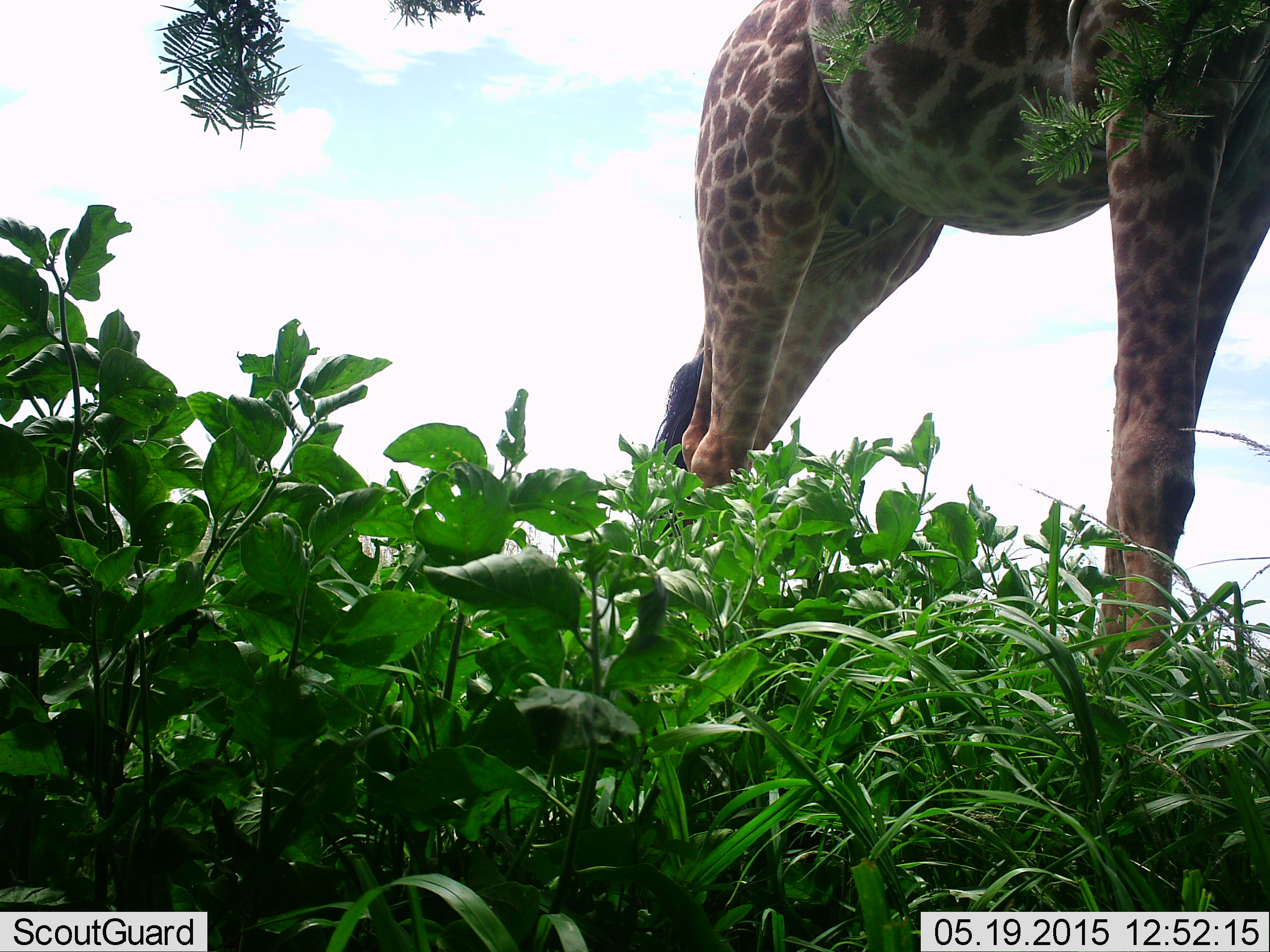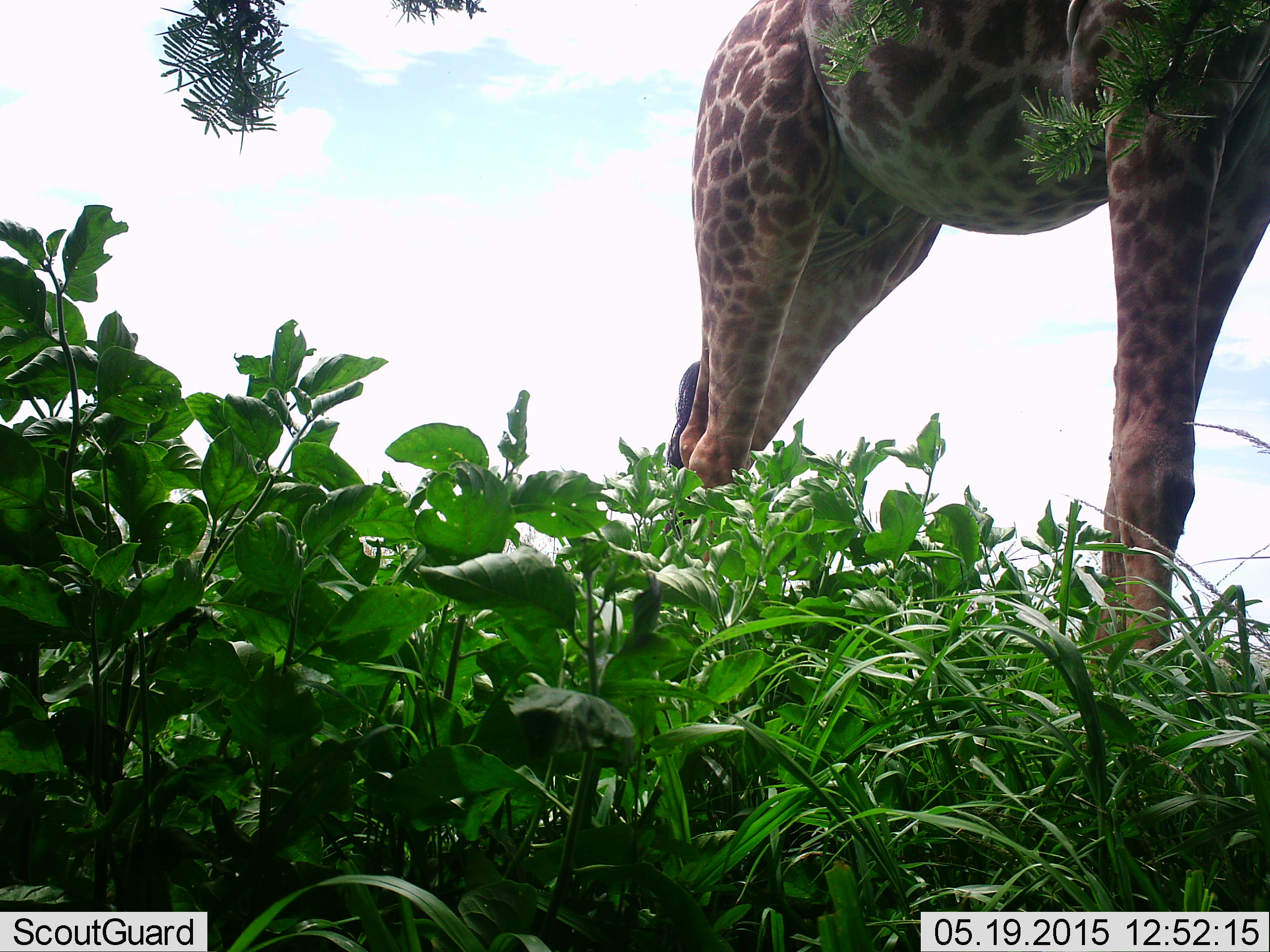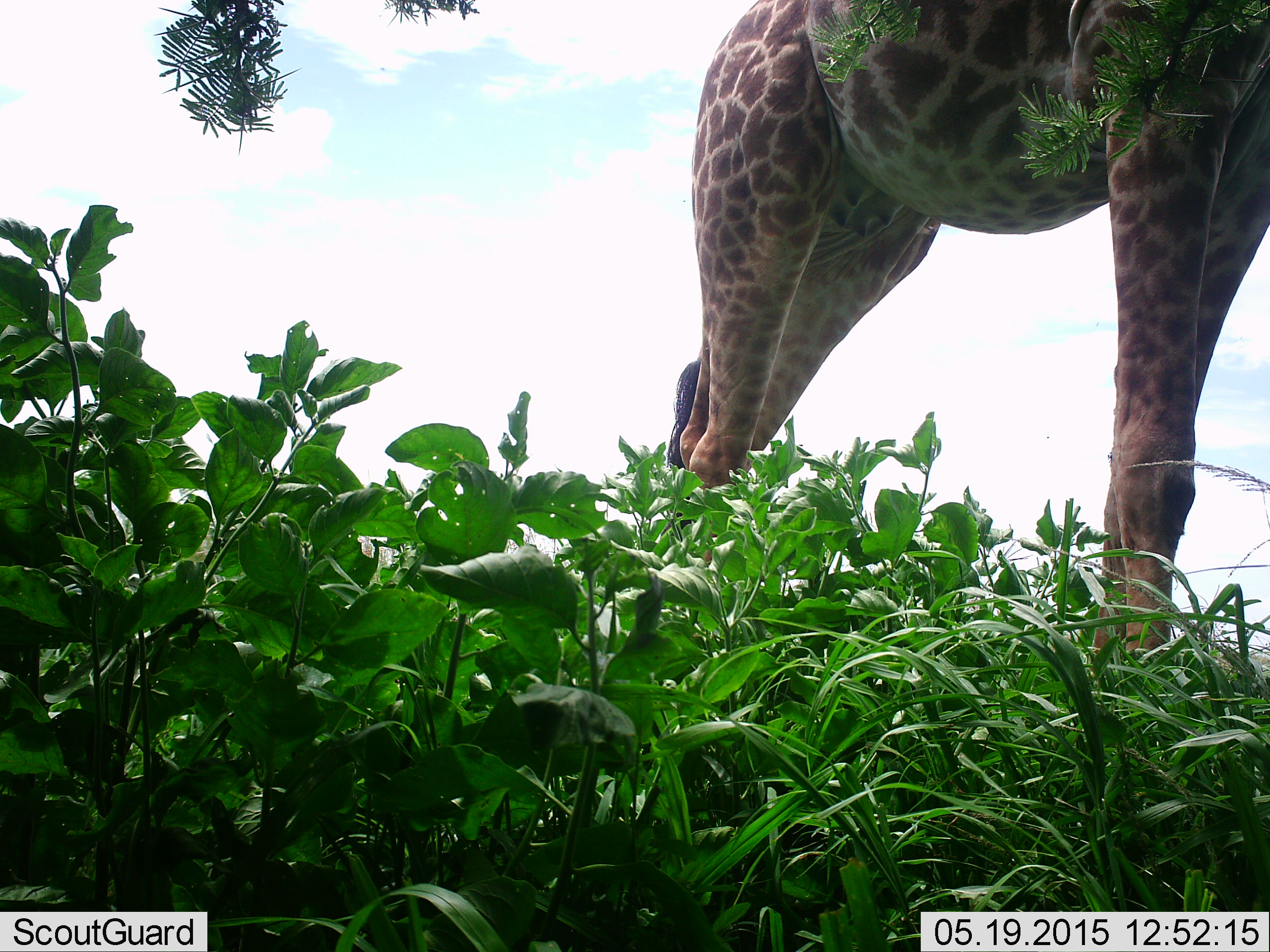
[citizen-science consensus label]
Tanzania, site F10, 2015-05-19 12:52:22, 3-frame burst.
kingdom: Animalia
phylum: Chordata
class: Mammalia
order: Artiodactyla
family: Giraffidae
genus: Giraffa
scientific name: Giraffa camelopardalis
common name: giraffe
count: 1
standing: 100%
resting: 0%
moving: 0%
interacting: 0%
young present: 0%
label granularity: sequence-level